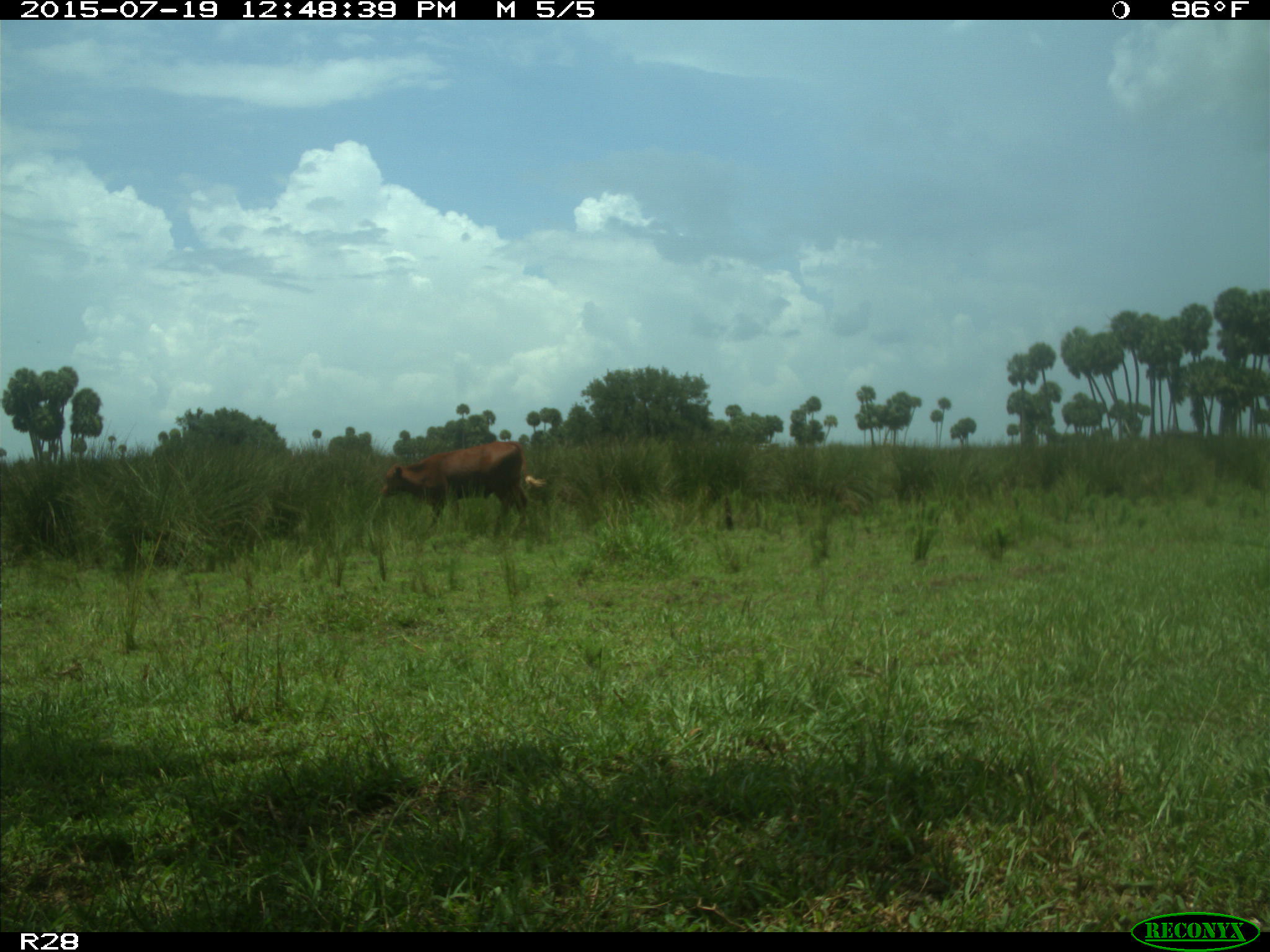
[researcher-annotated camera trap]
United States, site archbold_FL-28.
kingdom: Animalia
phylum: Chordata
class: Mammalia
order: Artiodactyla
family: Bovidae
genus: Bos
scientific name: Bos taurus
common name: domestic cow